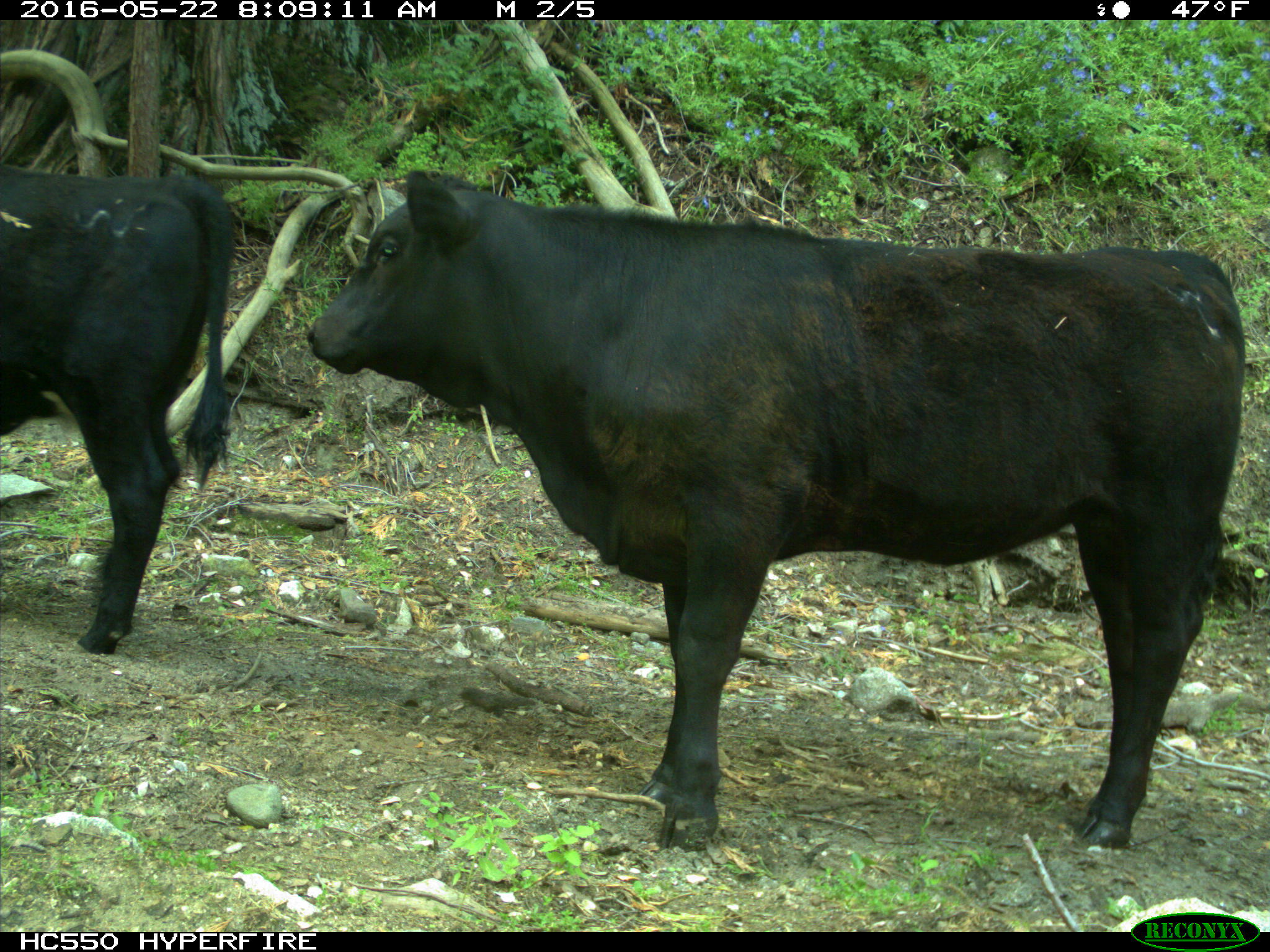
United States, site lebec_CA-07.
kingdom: Animalia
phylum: Chordata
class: Mammalia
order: Artiodactyla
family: Bovidae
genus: Bos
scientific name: Bos taurus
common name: domestic cow